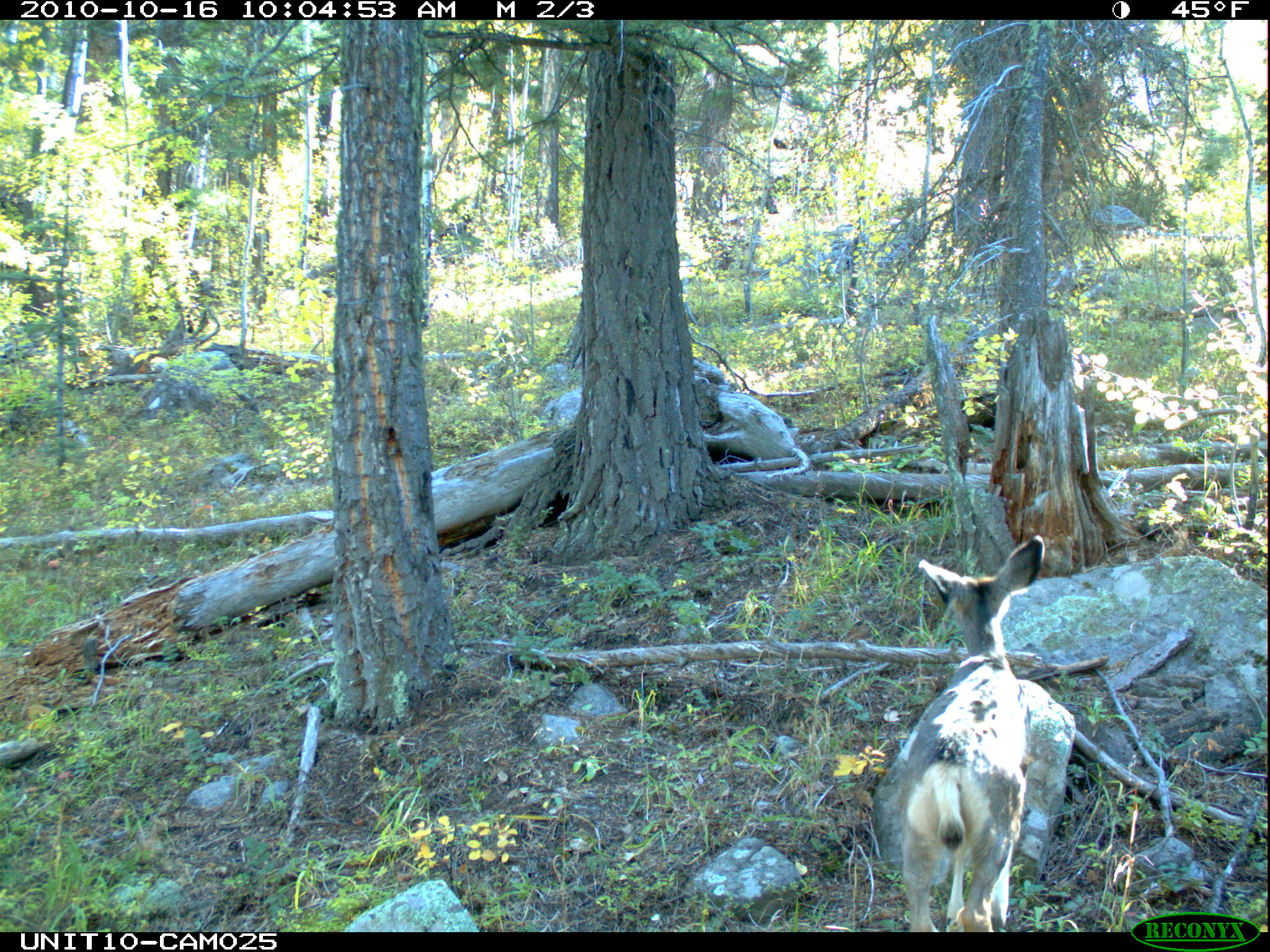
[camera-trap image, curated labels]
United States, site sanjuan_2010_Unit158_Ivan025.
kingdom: Animalia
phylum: Chordata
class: Mammalia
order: Artiodactyla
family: Cervidae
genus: Odocoileus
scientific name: Odocoileus hemionus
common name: mule deer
Odocoileus hemionus (mule deer).